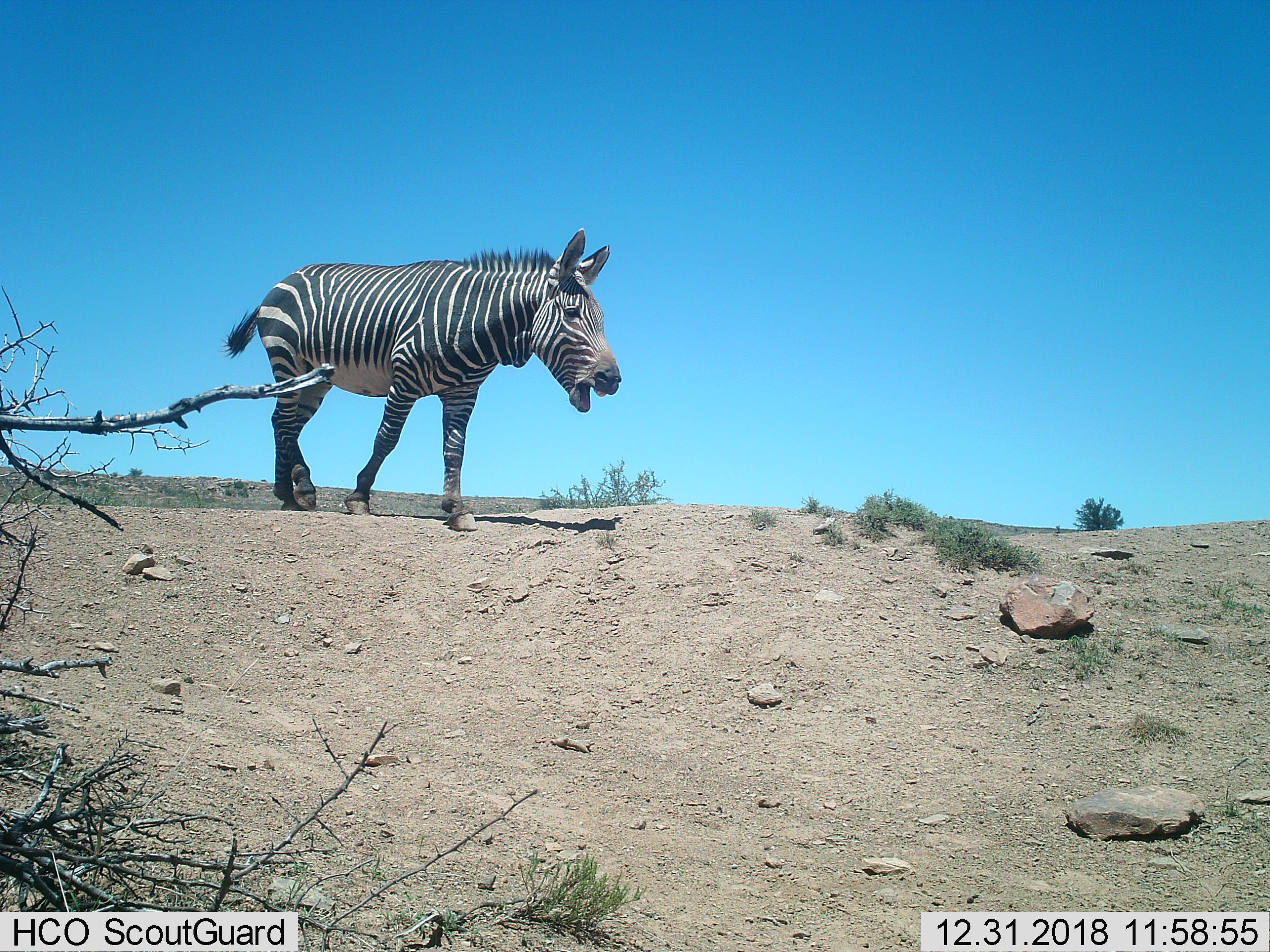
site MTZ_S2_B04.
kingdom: Animalia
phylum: Chordata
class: Mammalia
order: Perissodactyla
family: Equidae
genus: Equus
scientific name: Equus zebra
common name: mountain zebra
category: zebramountain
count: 1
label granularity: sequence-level